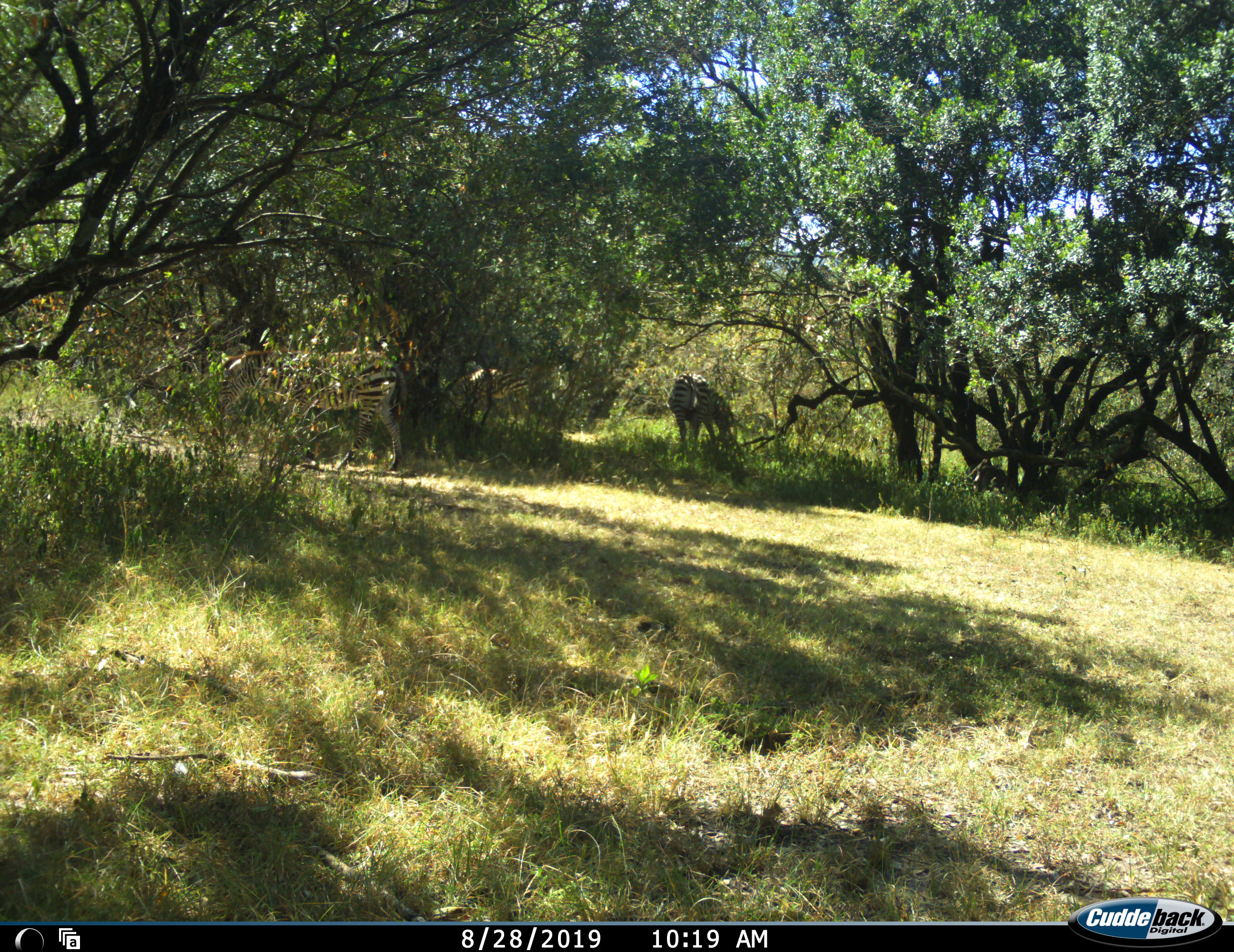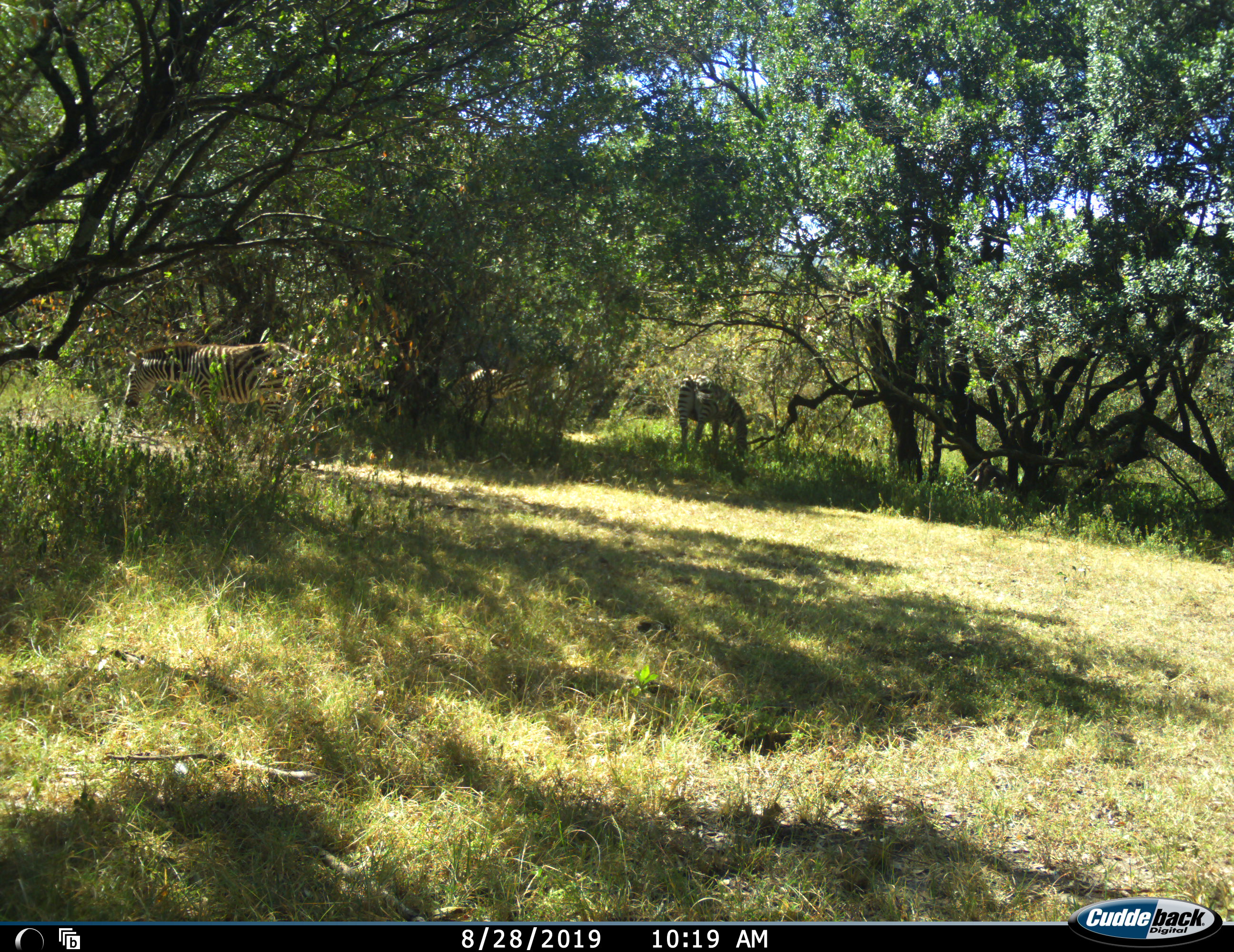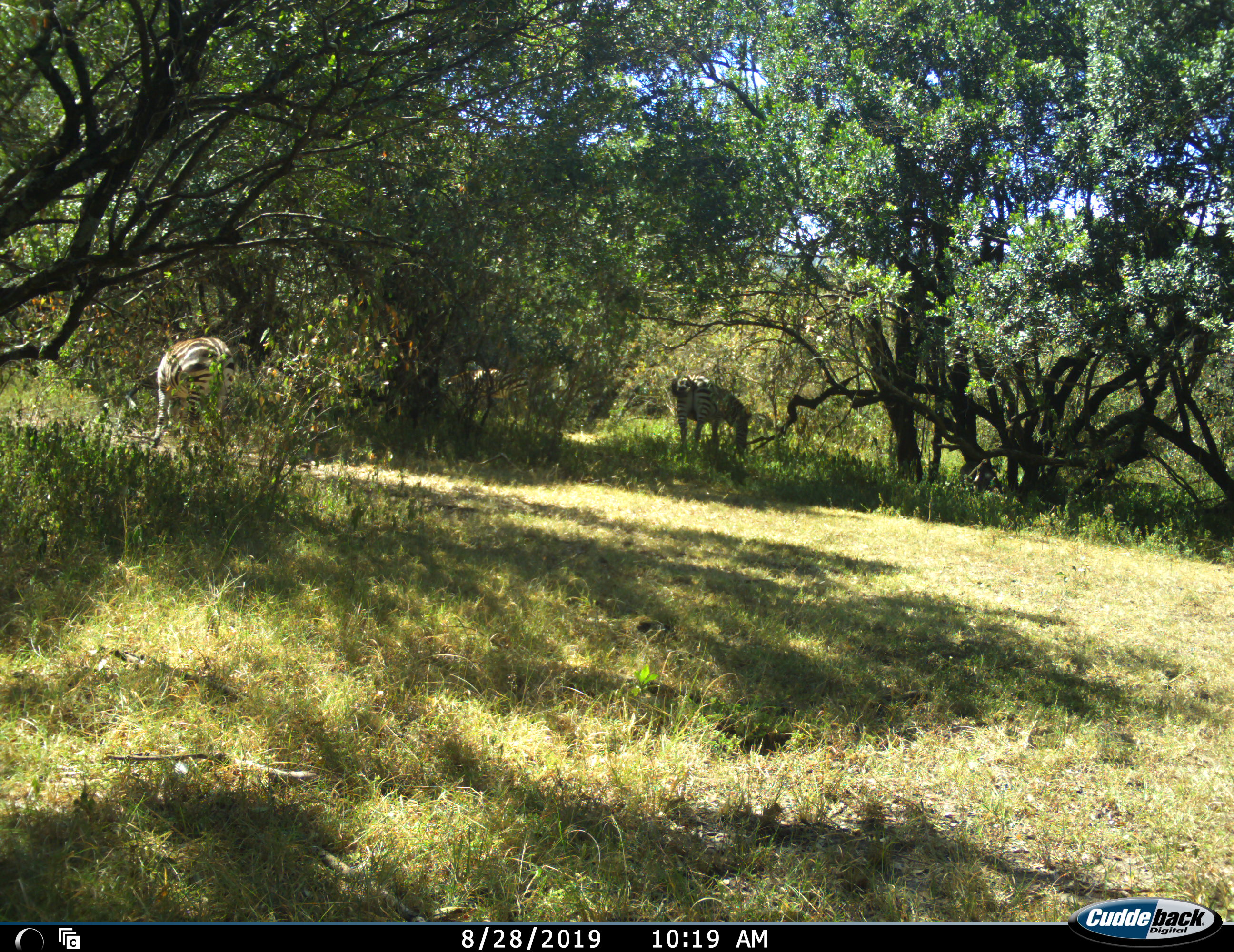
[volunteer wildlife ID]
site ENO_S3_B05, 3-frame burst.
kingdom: Animalia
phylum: Chordata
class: Mammalia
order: Perissodactyla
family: Equidae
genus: Equus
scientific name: Equus quagga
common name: plains zebra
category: zebraplains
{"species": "zebraplains (plains zebra) (Equus quagga)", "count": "3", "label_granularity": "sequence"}